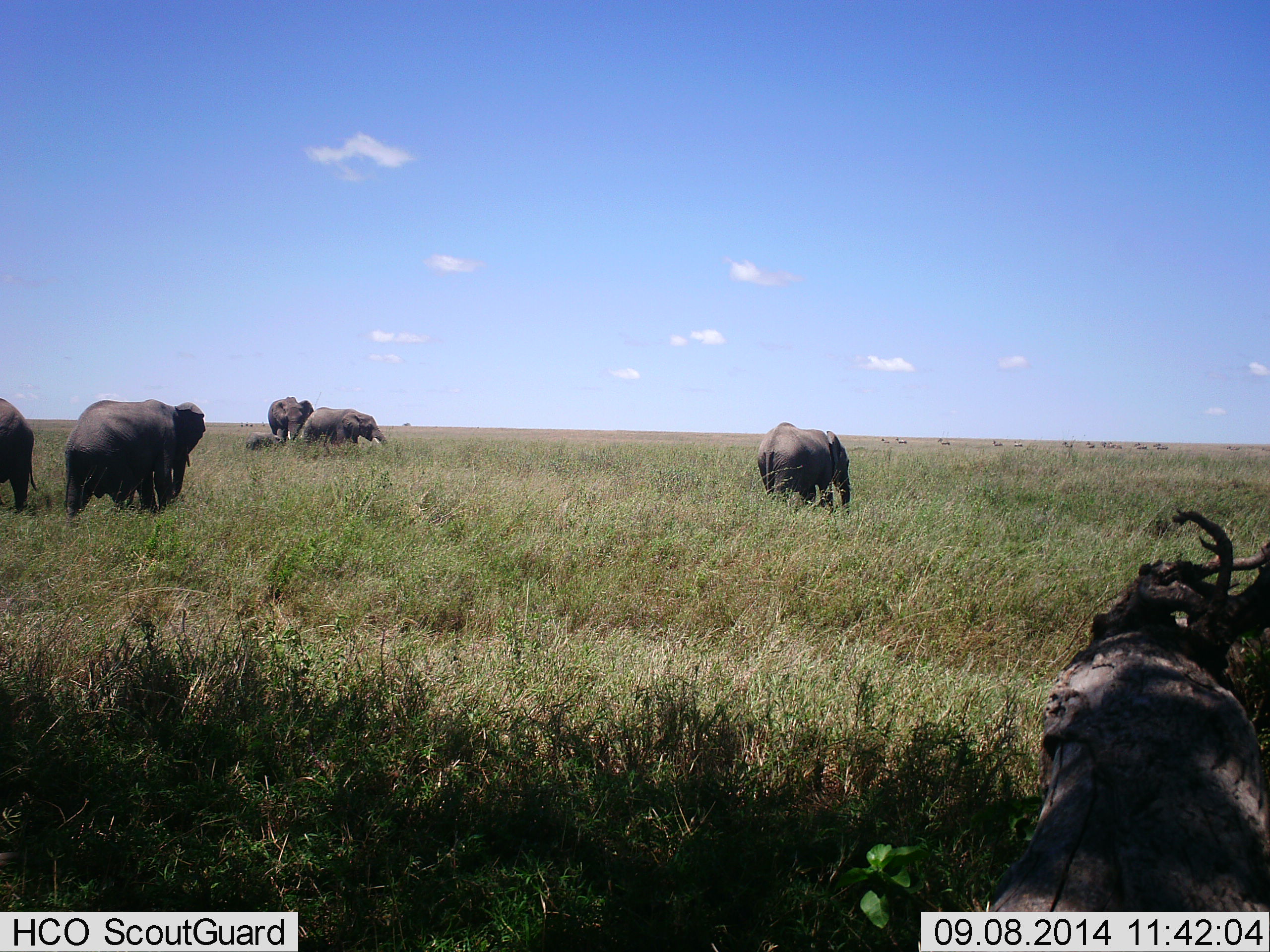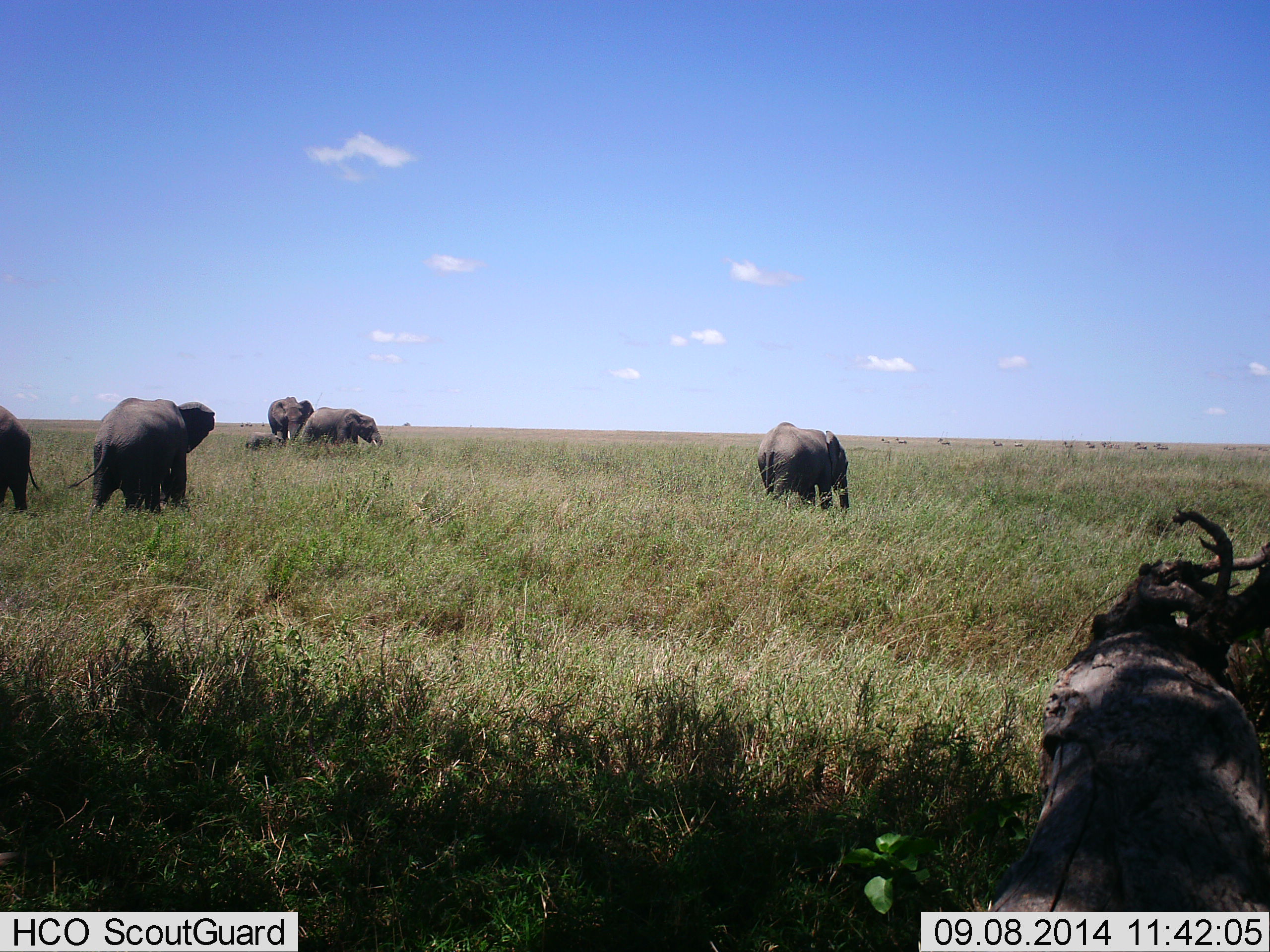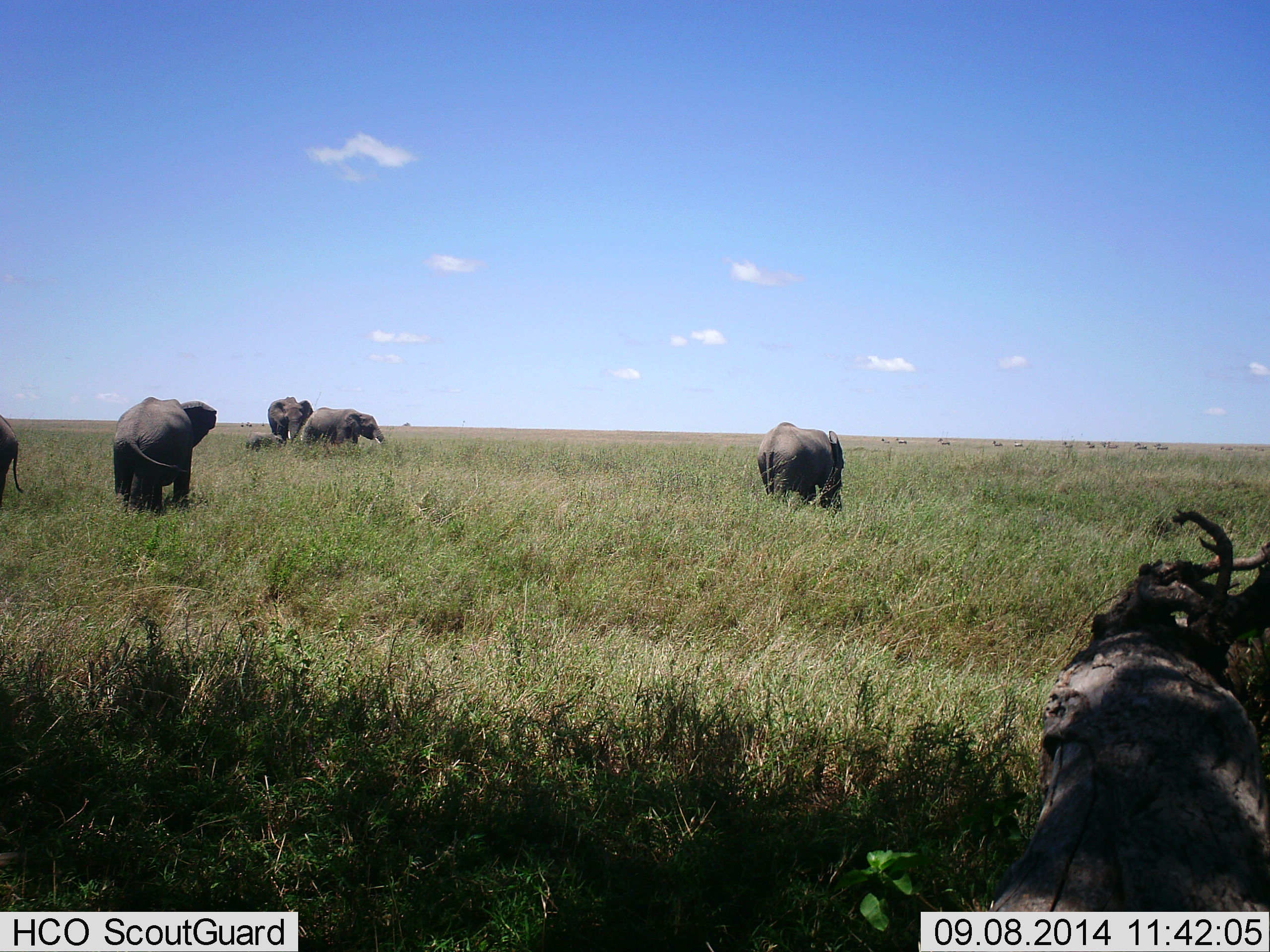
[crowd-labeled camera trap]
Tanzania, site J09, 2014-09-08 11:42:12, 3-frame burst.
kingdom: Animalia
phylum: Chordata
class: Mammalia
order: Proboscidea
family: Elephantidae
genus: Loxodonta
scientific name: Loxodonta africana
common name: african bush elephant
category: elephant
Elephant (african bush elephant) (Loxodonta africana), count 6. Behavior (volunteer vote fractions): standing 60%, resting 0%, moving 30%, interacting 0%. Young present (vote fraction): 30%. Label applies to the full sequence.